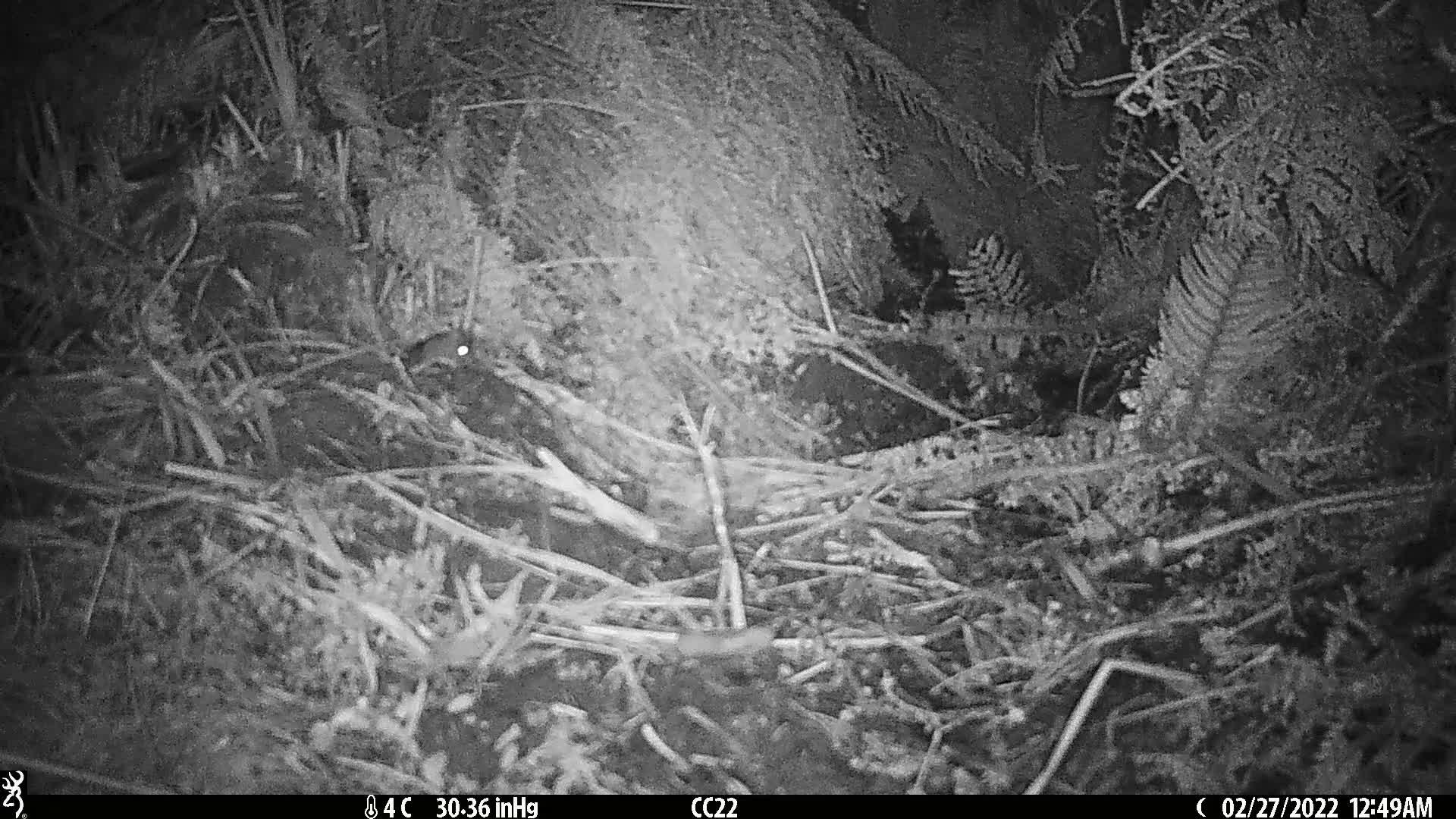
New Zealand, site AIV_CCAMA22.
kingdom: Animalia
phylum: Chordata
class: Mammalia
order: Rodentia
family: Muridae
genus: Mus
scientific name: Mus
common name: mouse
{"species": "mouse (Mus)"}